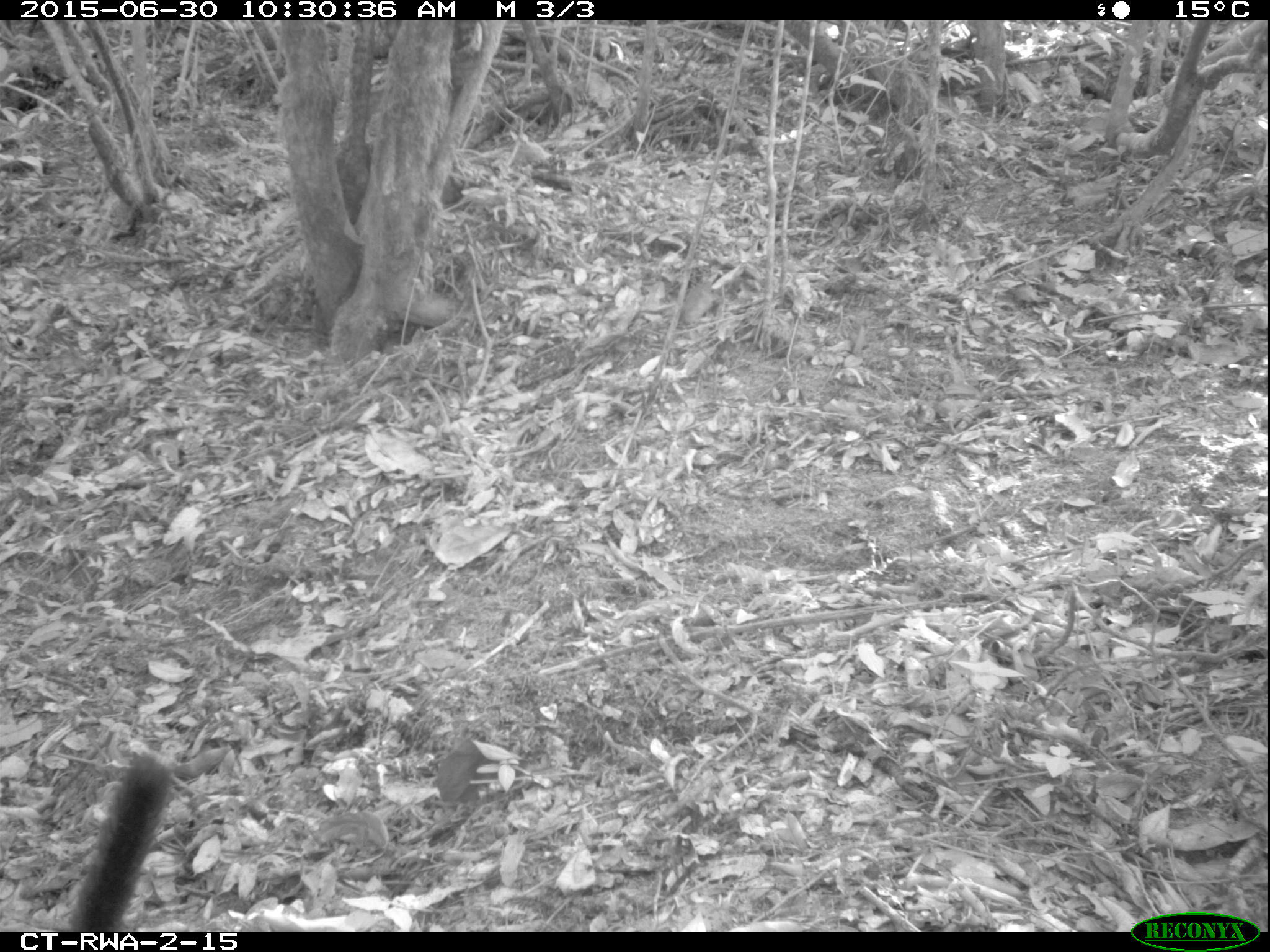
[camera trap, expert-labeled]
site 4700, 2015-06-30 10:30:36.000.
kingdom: Animalia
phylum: Chordata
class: Mammalia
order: Primates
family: Cercopithecidae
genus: Allochrocebus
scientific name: Allochrocebus lhoesti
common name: l'hoest's monkey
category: cercopithecus lhoesti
Cercopithecus lhoesti (l'hoest's monkey) (Allochrocebus lhoesti), count 1.